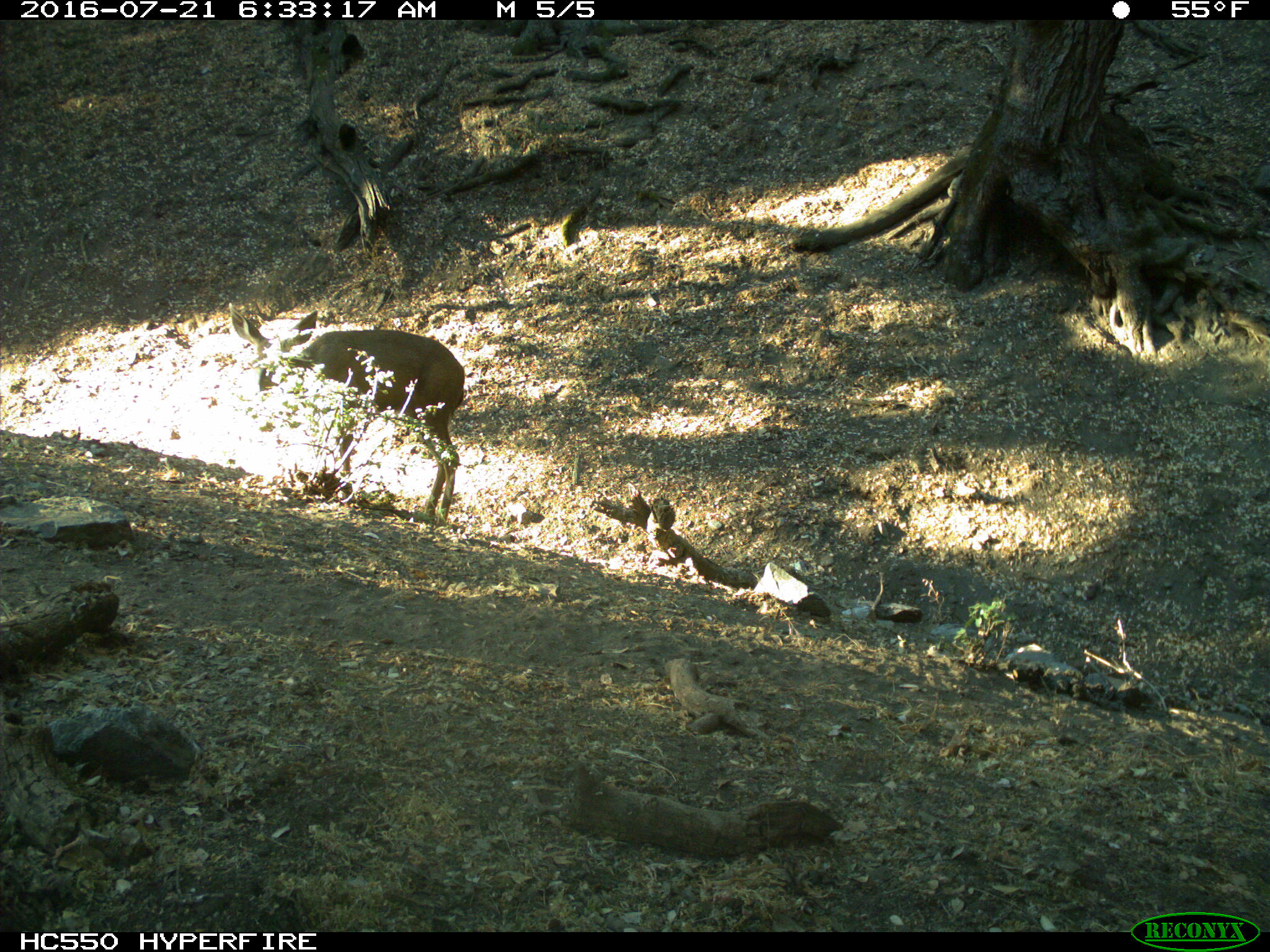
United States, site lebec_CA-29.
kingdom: Animalia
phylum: Chordata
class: Mammalia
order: Artiodactyla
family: Cervidae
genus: Odocoileus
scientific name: Odocoileus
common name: deer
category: unidentified deer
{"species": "unidentified deer (deer) (Odocoileus)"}